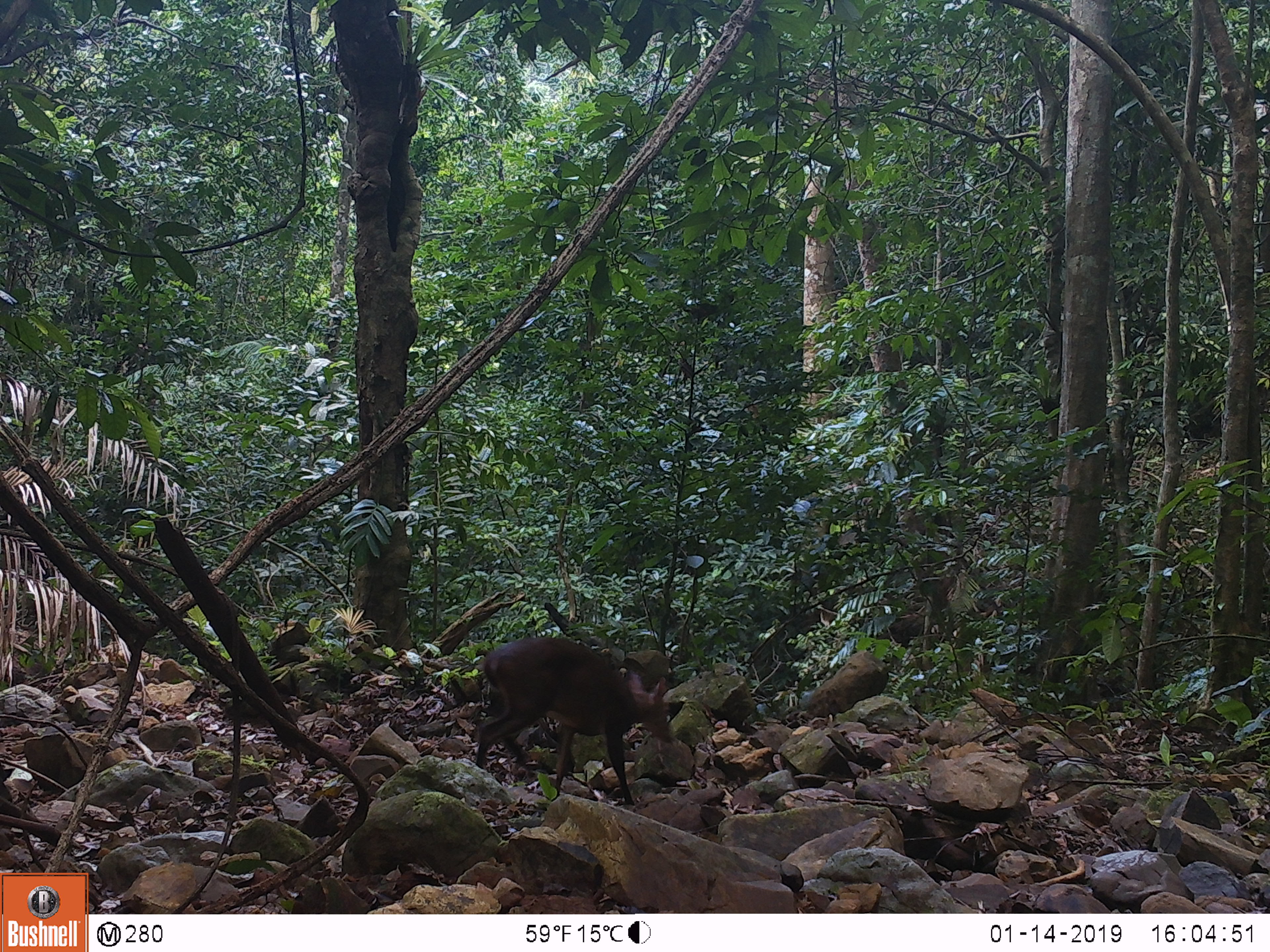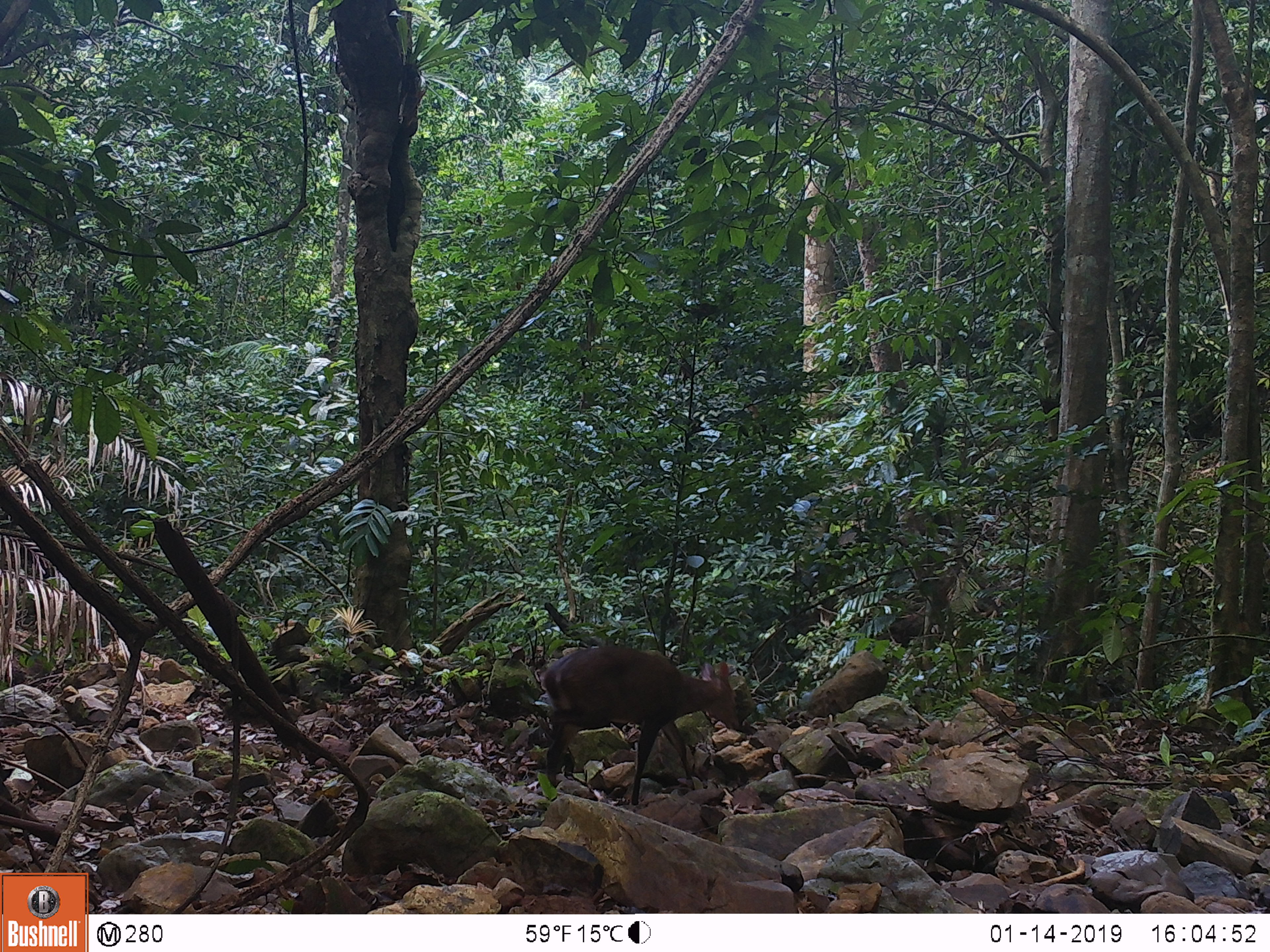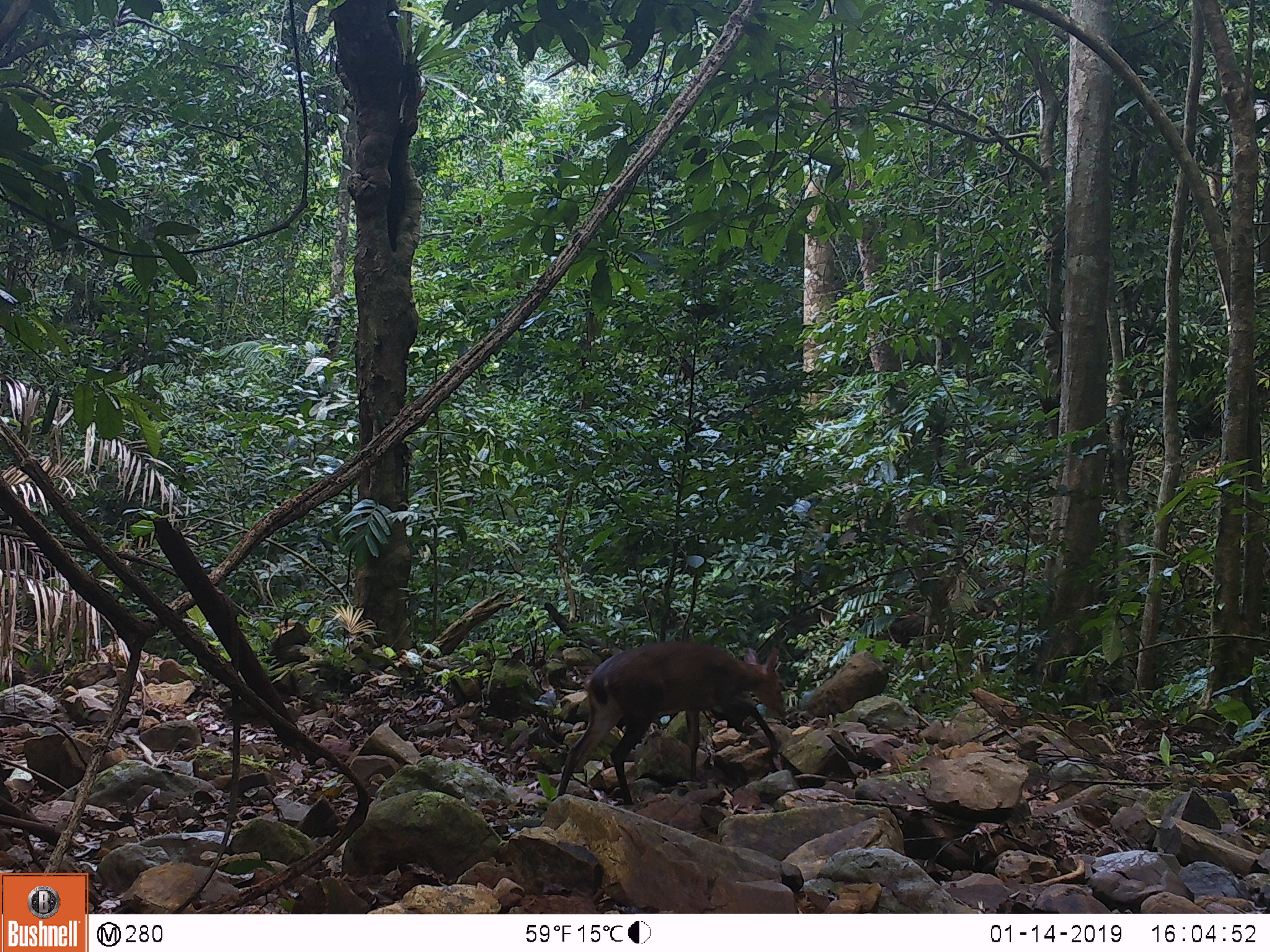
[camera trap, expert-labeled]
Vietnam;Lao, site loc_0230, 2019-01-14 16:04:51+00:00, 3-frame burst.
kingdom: Animalia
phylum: Chordata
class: Mammalia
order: Artiodactyla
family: Cervidae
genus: Muntiacus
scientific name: Muntiacus vuquangensis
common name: large-antlered muntjac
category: large antlered muntjac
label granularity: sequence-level